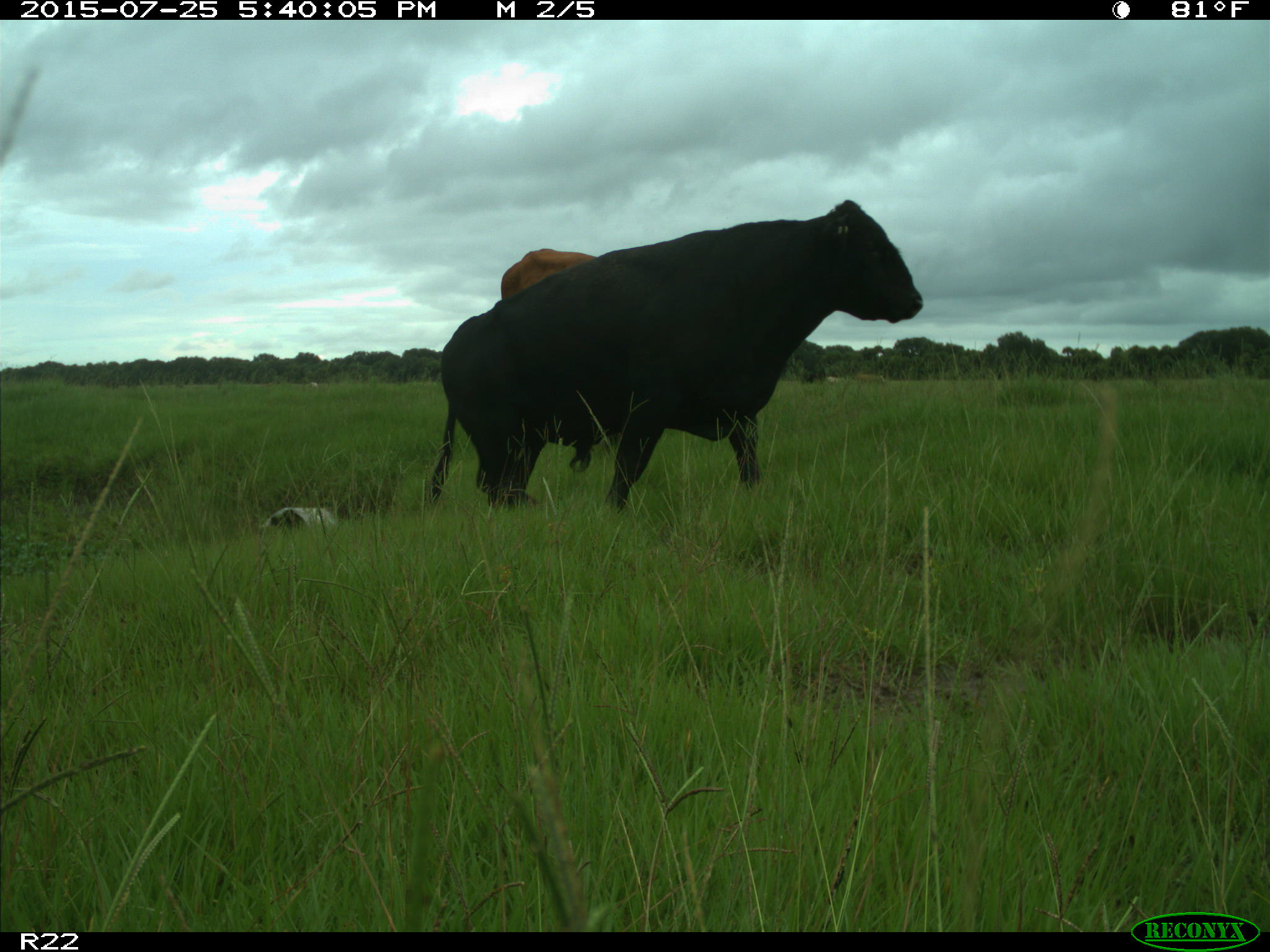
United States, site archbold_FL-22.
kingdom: Animalia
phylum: Chordata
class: Mammalia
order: Artiodactyla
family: Bovidae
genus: Bos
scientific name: Bos taurus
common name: domestic cow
Bos taurus (domestic cow).